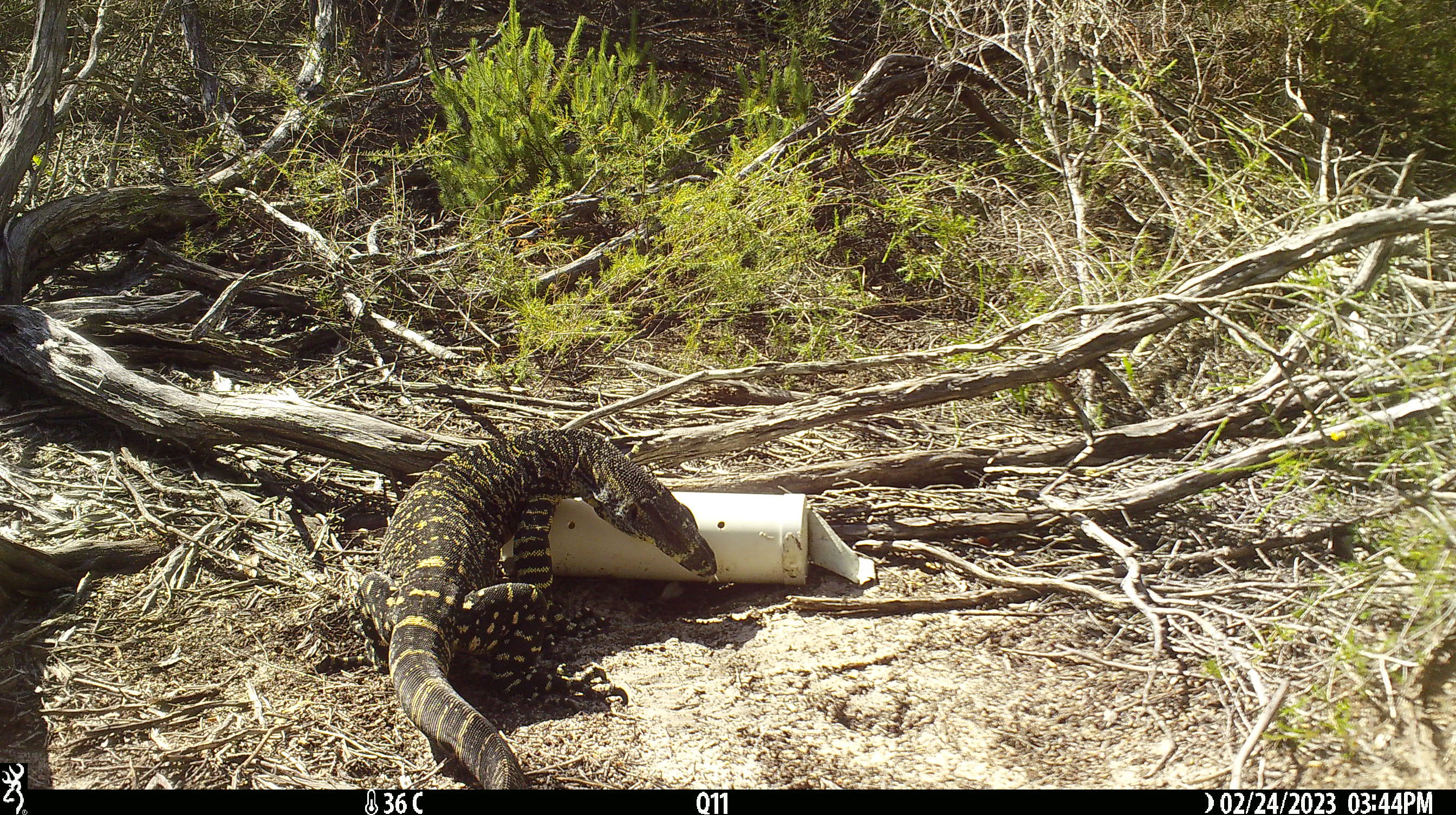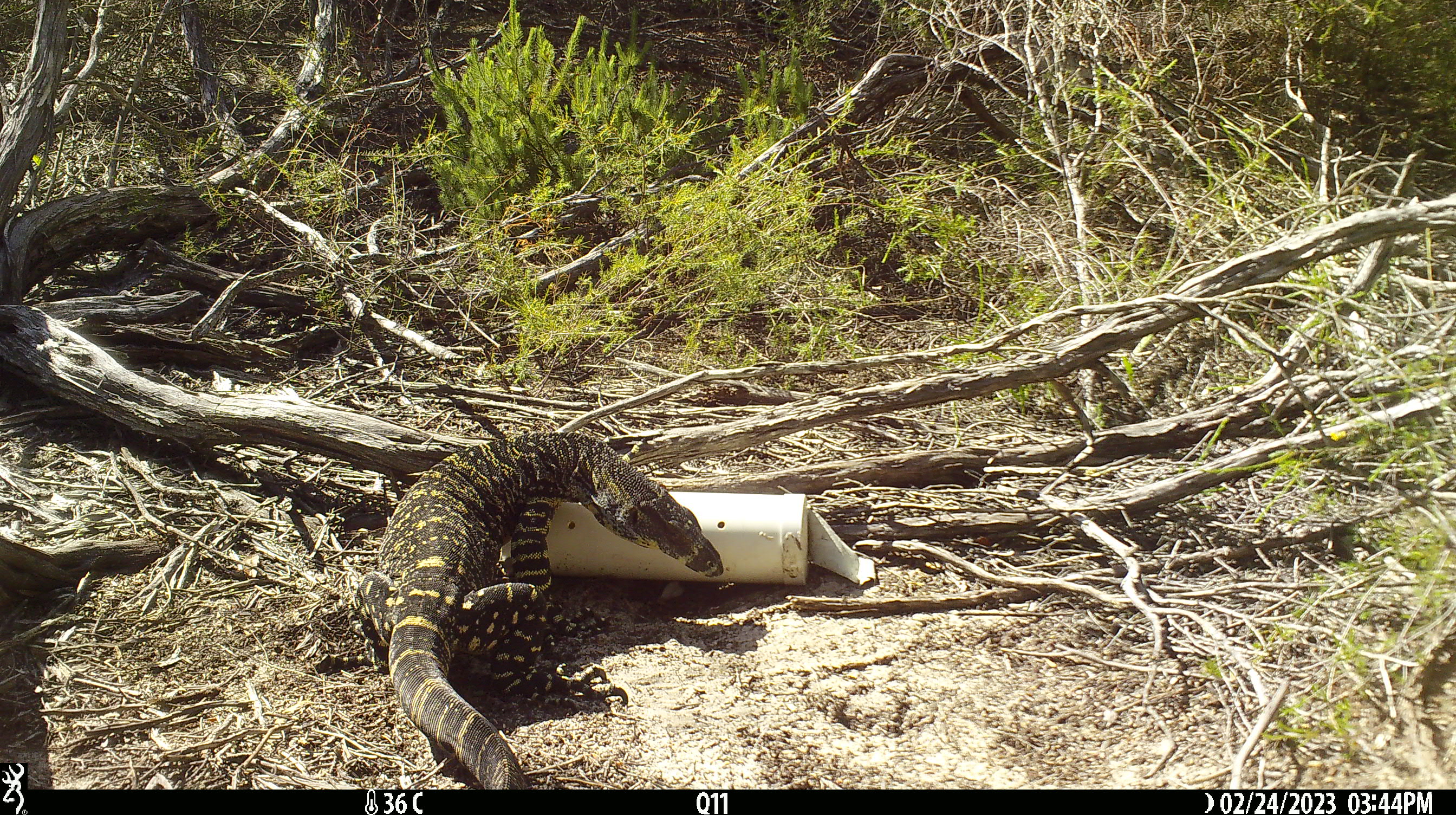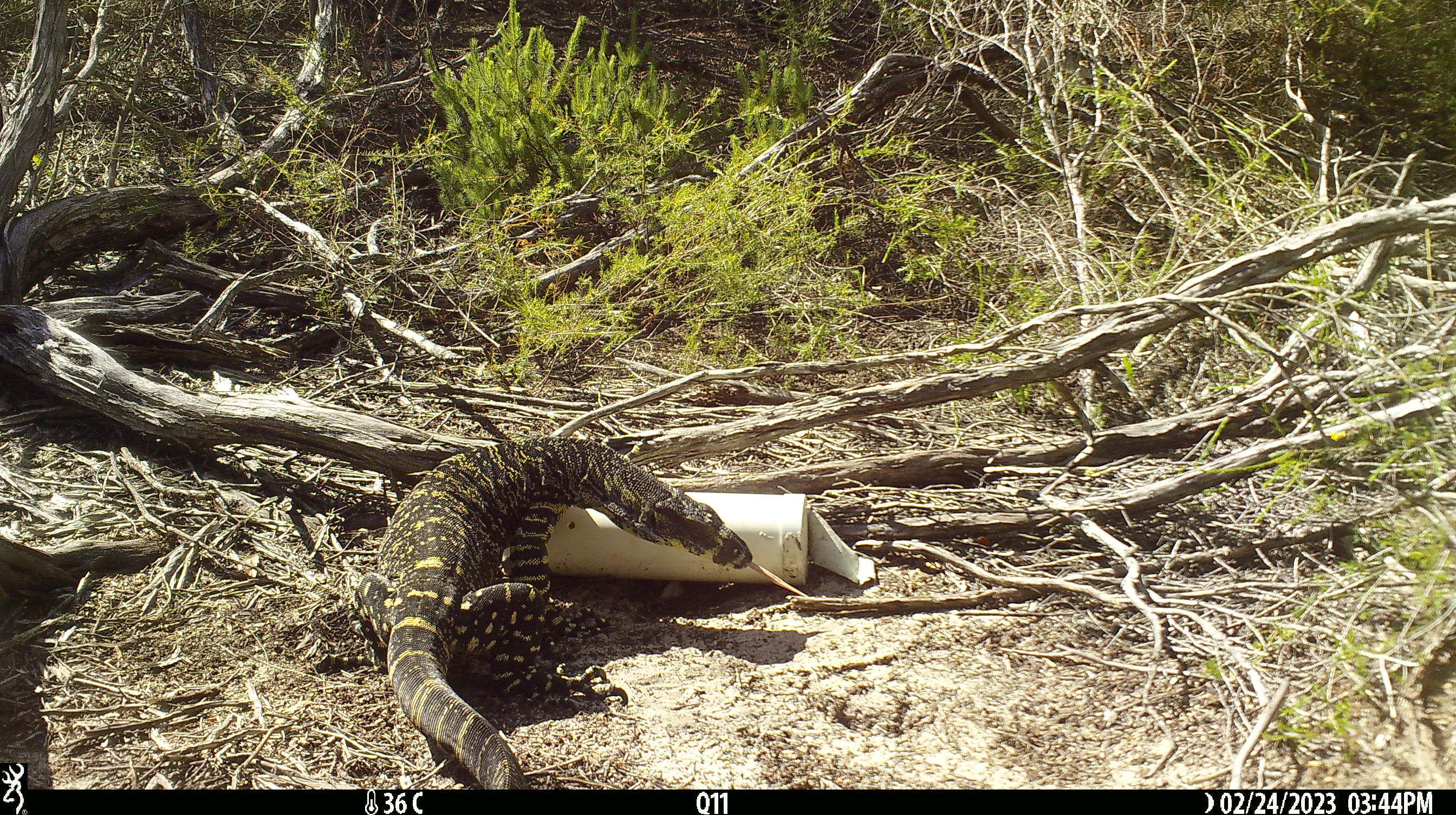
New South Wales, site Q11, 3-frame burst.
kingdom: Animalia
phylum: Chordata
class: Reptilia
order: Squamata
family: Varanidae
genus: Varanus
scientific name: Varanus varius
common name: lace monitor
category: goanna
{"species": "goanna (lace monitor) (Varanus varius)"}